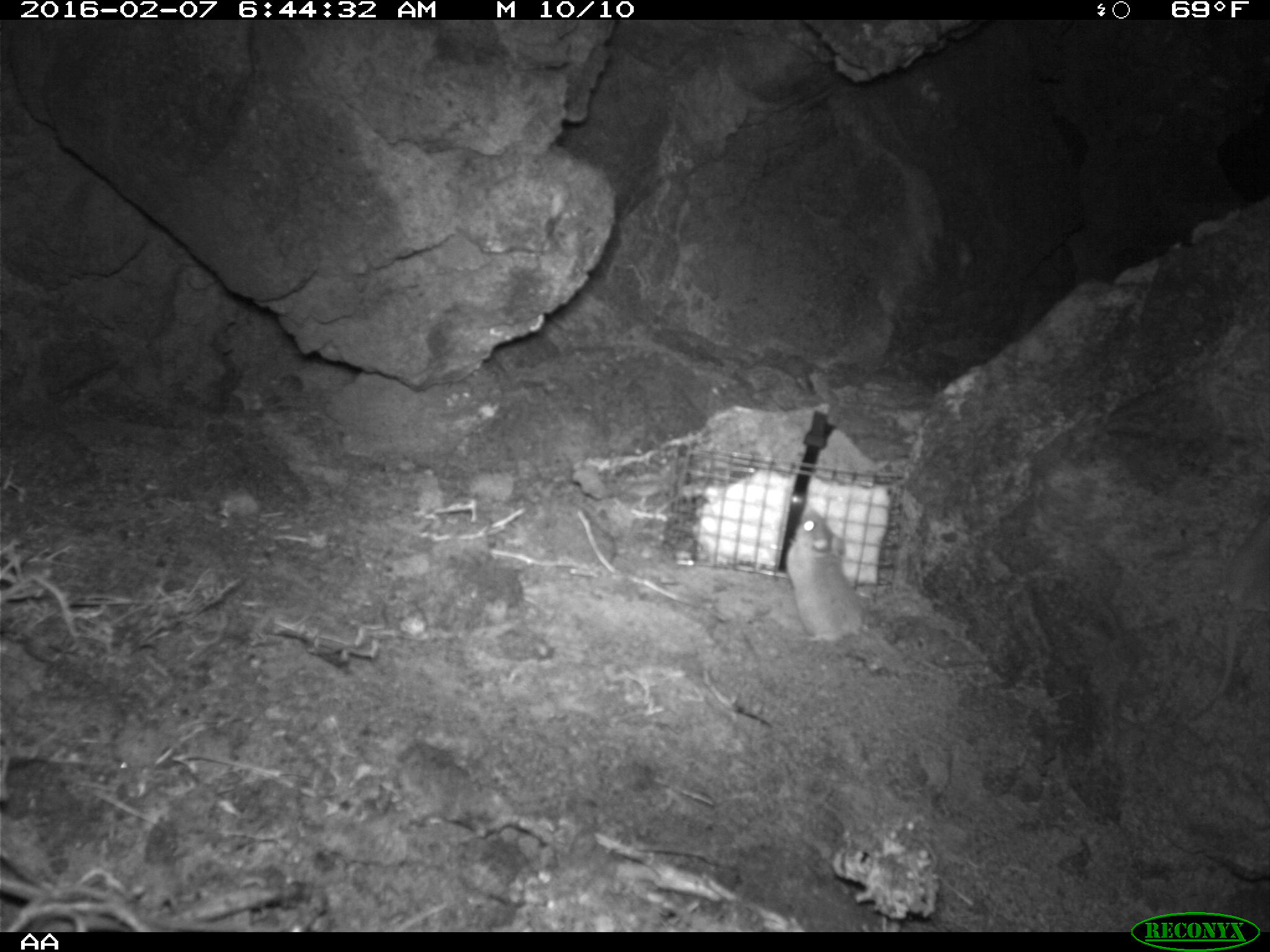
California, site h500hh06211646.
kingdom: Animalia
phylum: Chordata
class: Mammalia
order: Rodentia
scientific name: Rodentia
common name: rodent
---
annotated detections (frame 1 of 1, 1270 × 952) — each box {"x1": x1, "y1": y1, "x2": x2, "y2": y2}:
rodent: {"x1": 779, "y1": 509, "x2": 902, "y2": 676}